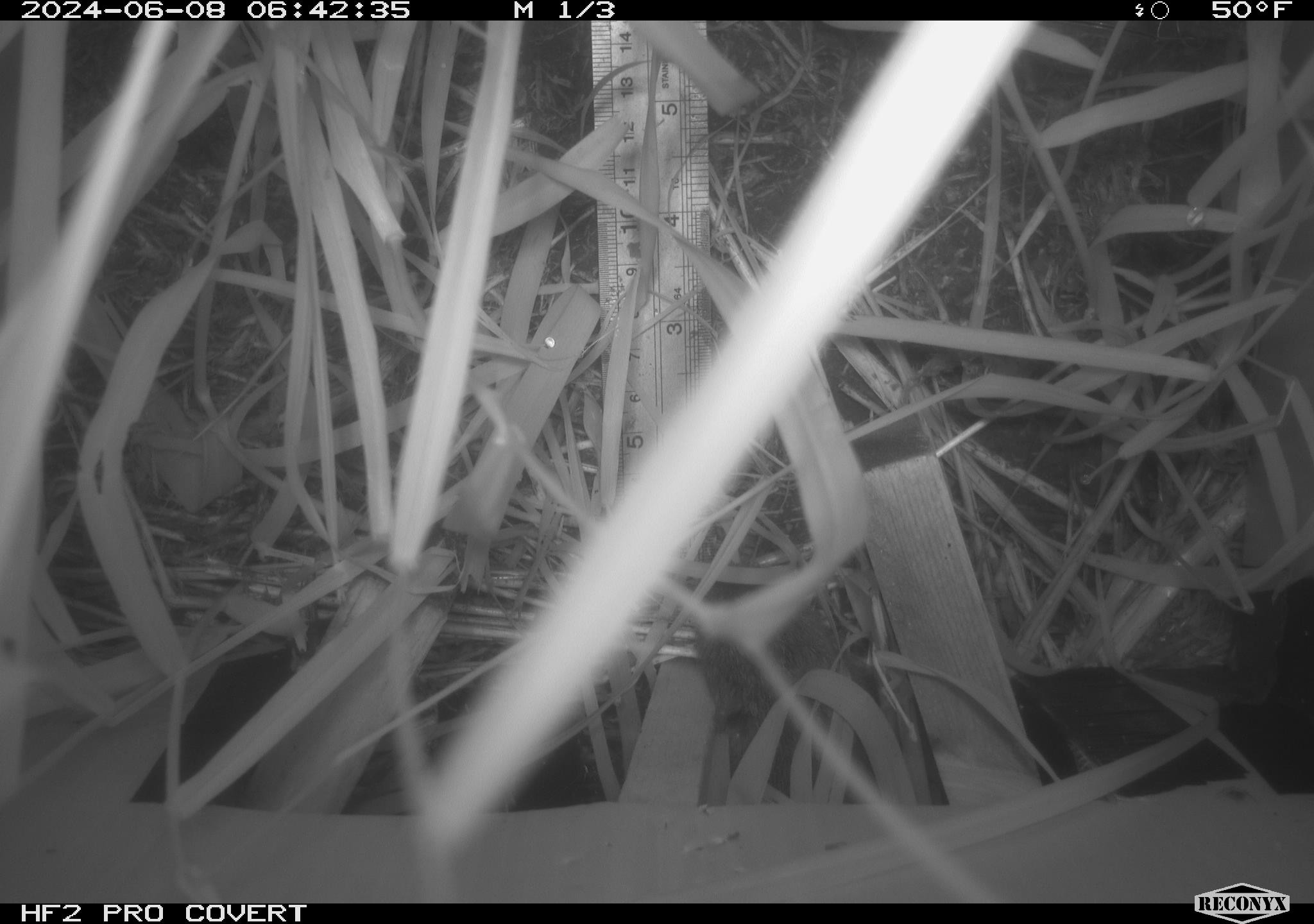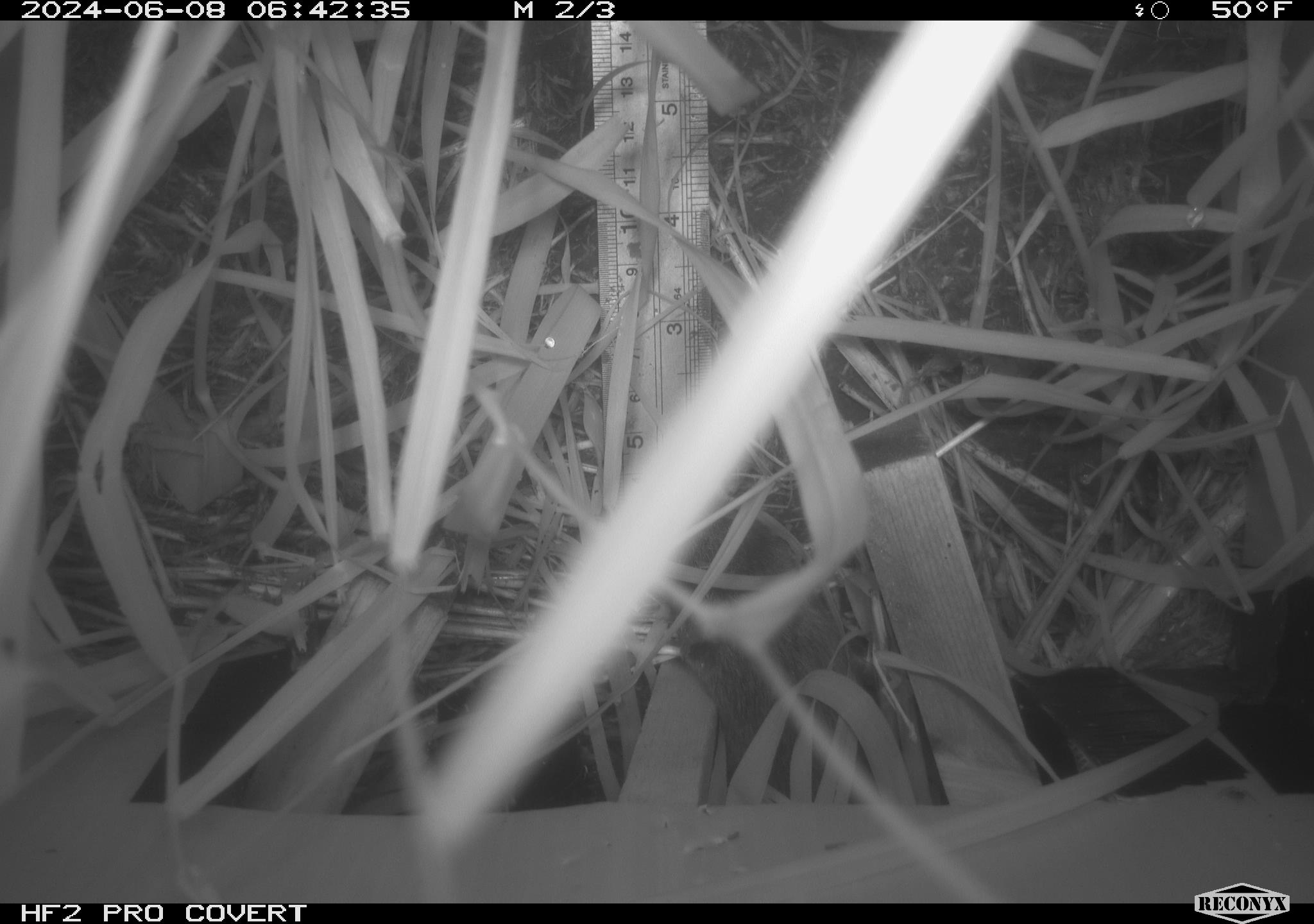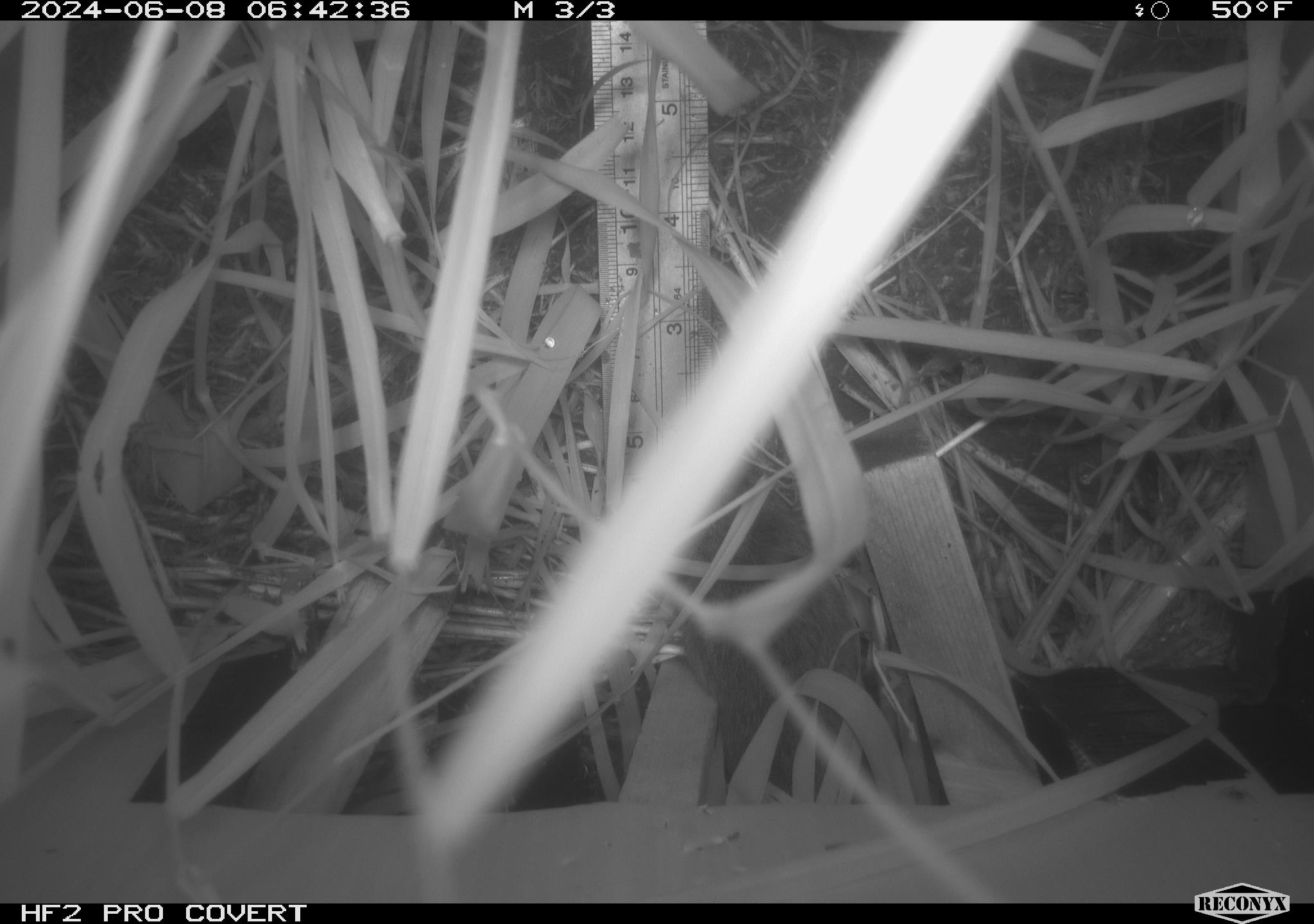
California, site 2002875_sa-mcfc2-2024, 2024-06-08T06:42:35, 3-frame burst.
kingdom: Animalia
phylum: Chordata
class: Mammalia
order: Rodentia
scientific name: Rodentia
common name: rodent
Rodent (Rodentia).